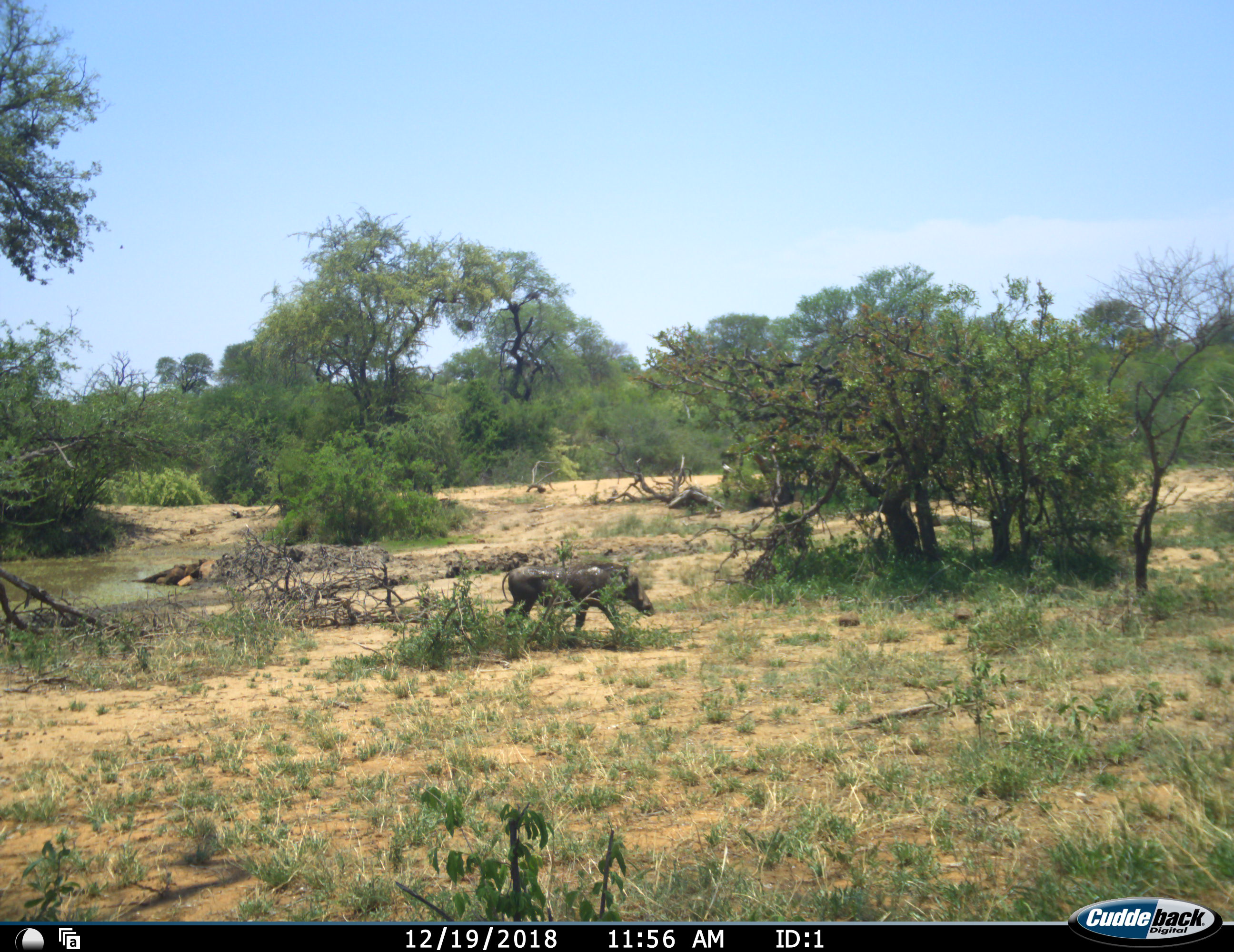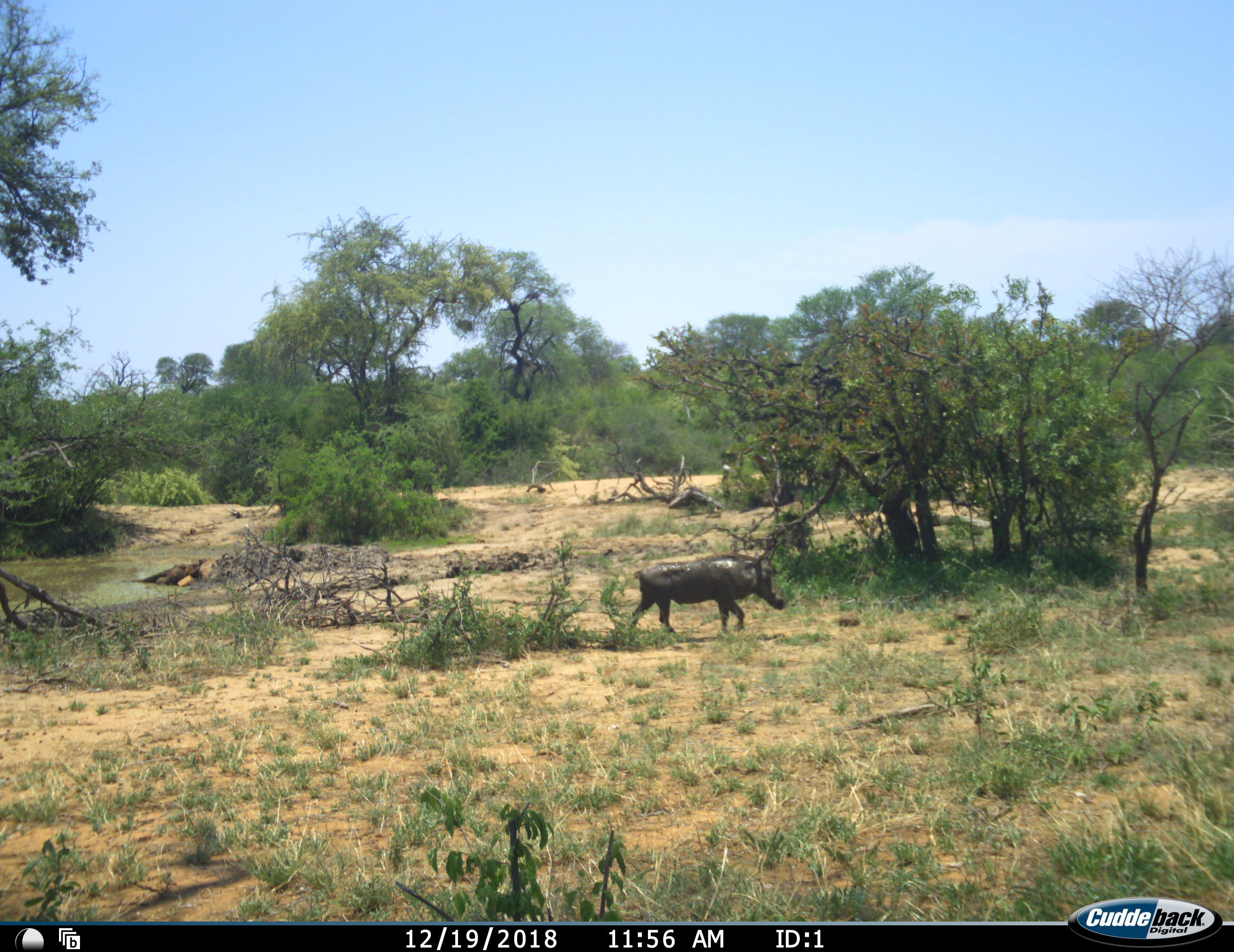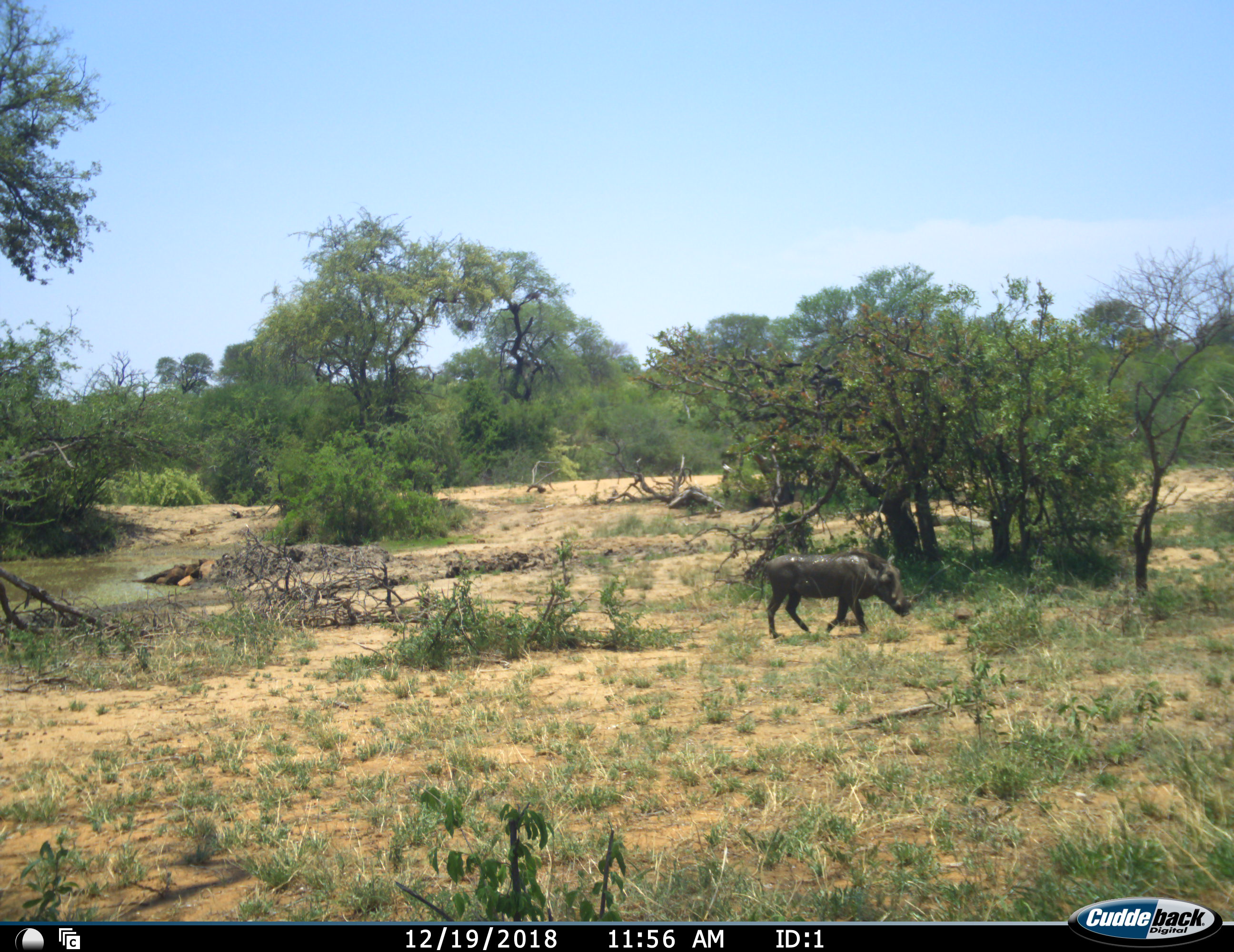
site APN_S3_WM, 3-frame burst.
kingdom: Animalia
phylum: Chordata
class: Mammalia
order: Artiodactyla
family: Suidae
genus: Phacochoerus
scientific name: Phacochoerus africanus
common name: warthog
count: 1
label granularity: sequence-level